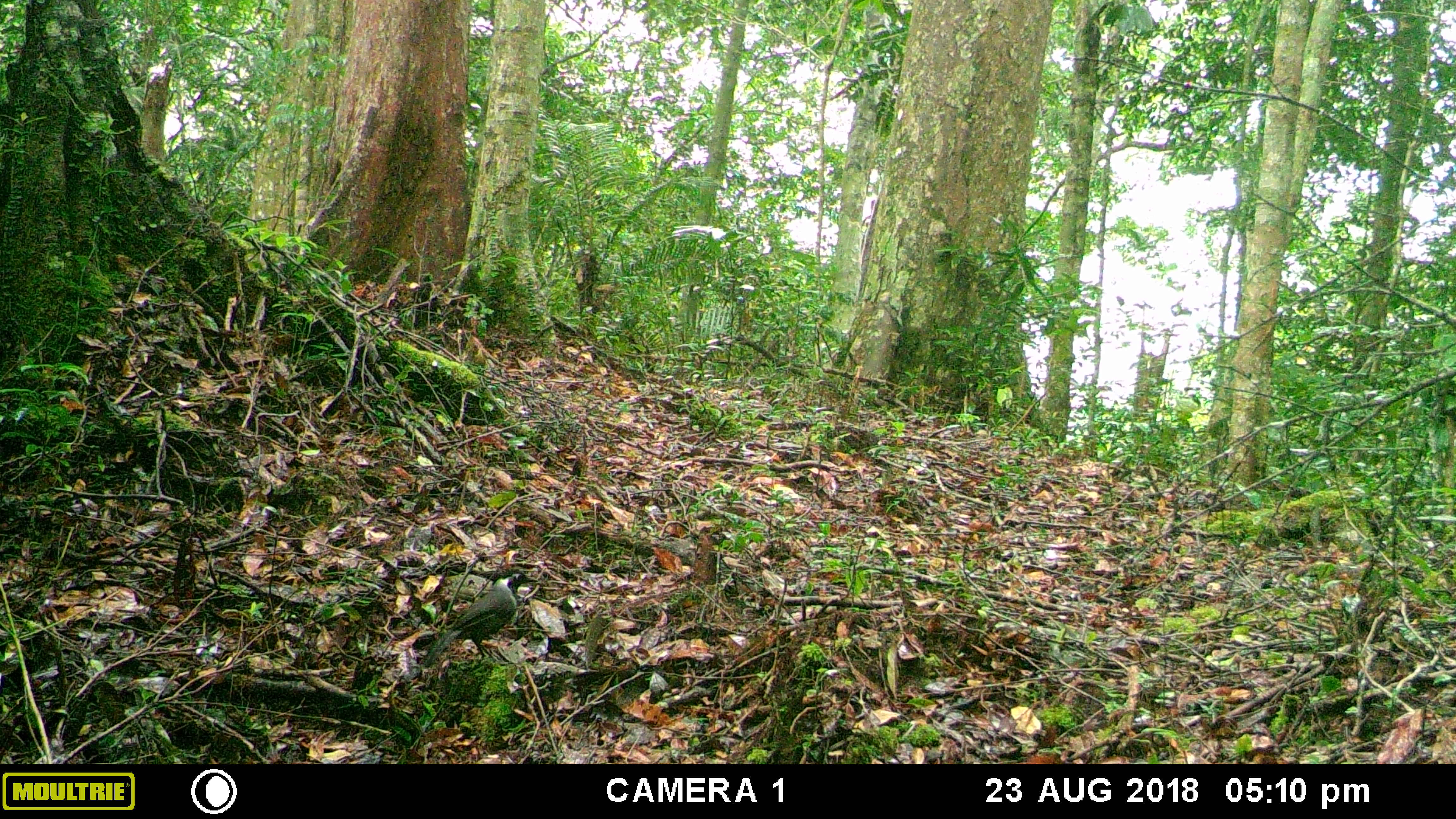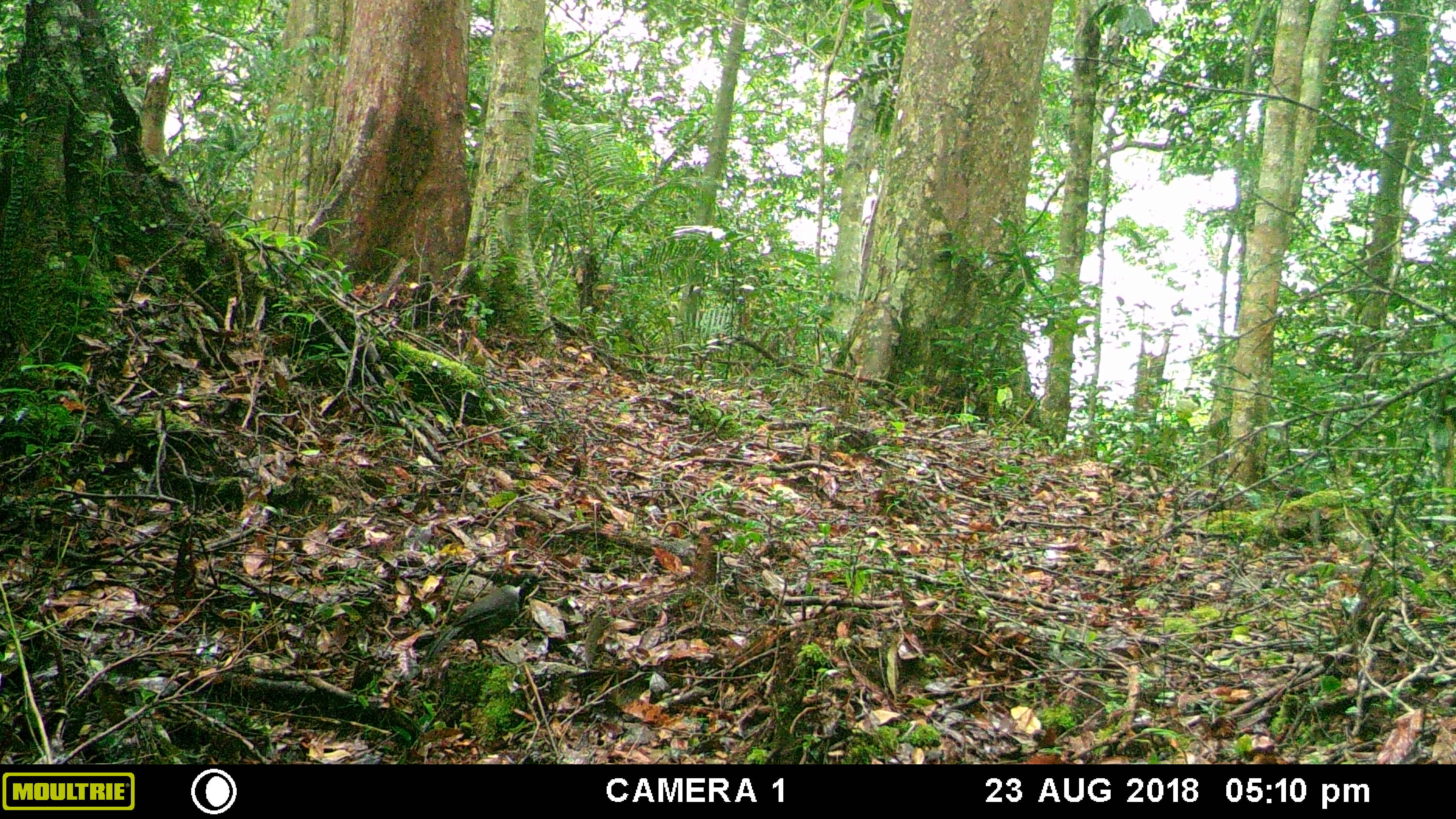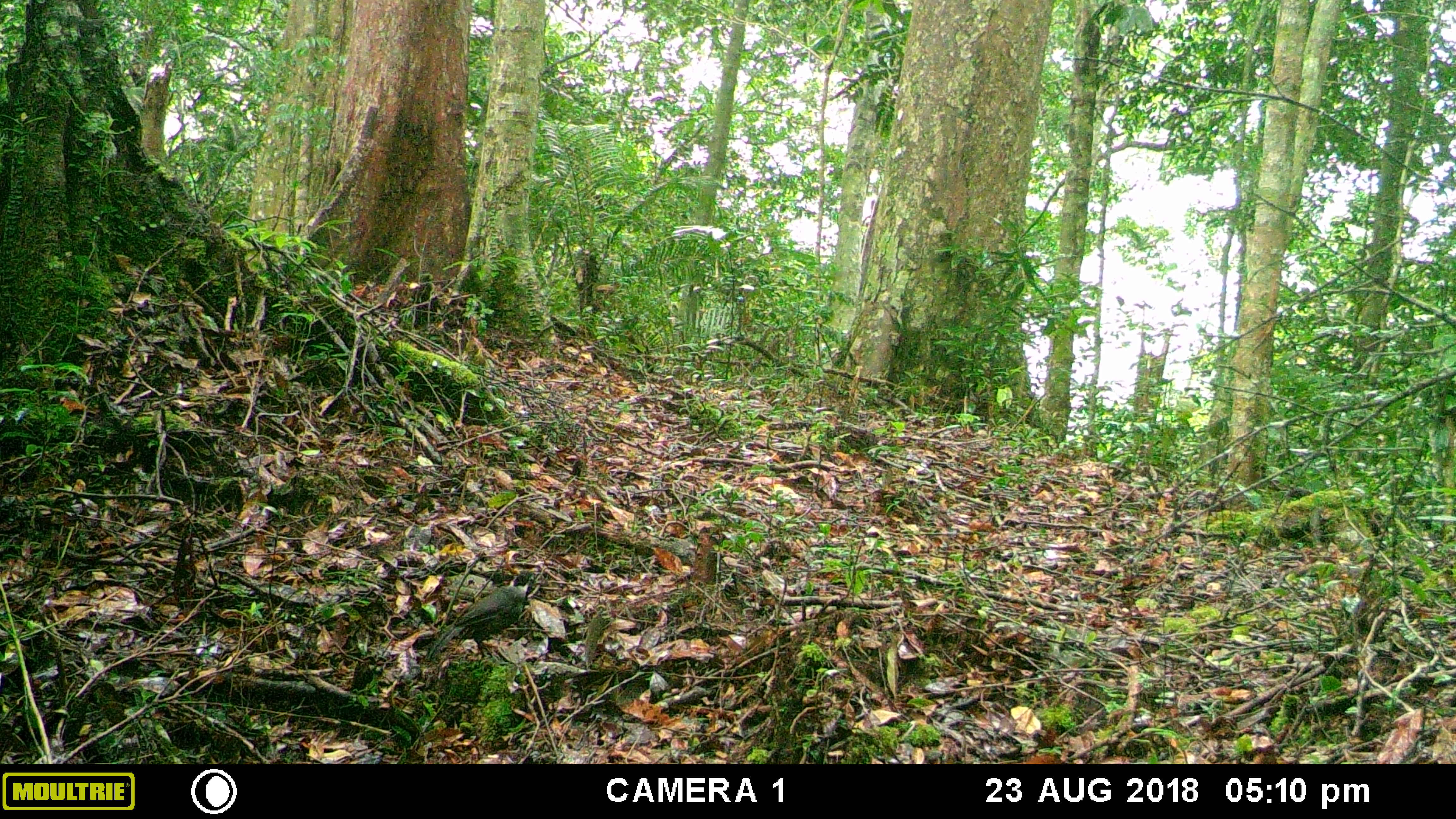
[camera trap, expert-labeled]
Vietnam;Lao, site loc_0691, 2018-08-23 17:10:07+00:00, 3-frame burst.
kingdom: Animalia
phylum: Chordata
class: Aves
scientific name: Aves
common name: bird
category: unidentified bird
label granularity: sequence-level